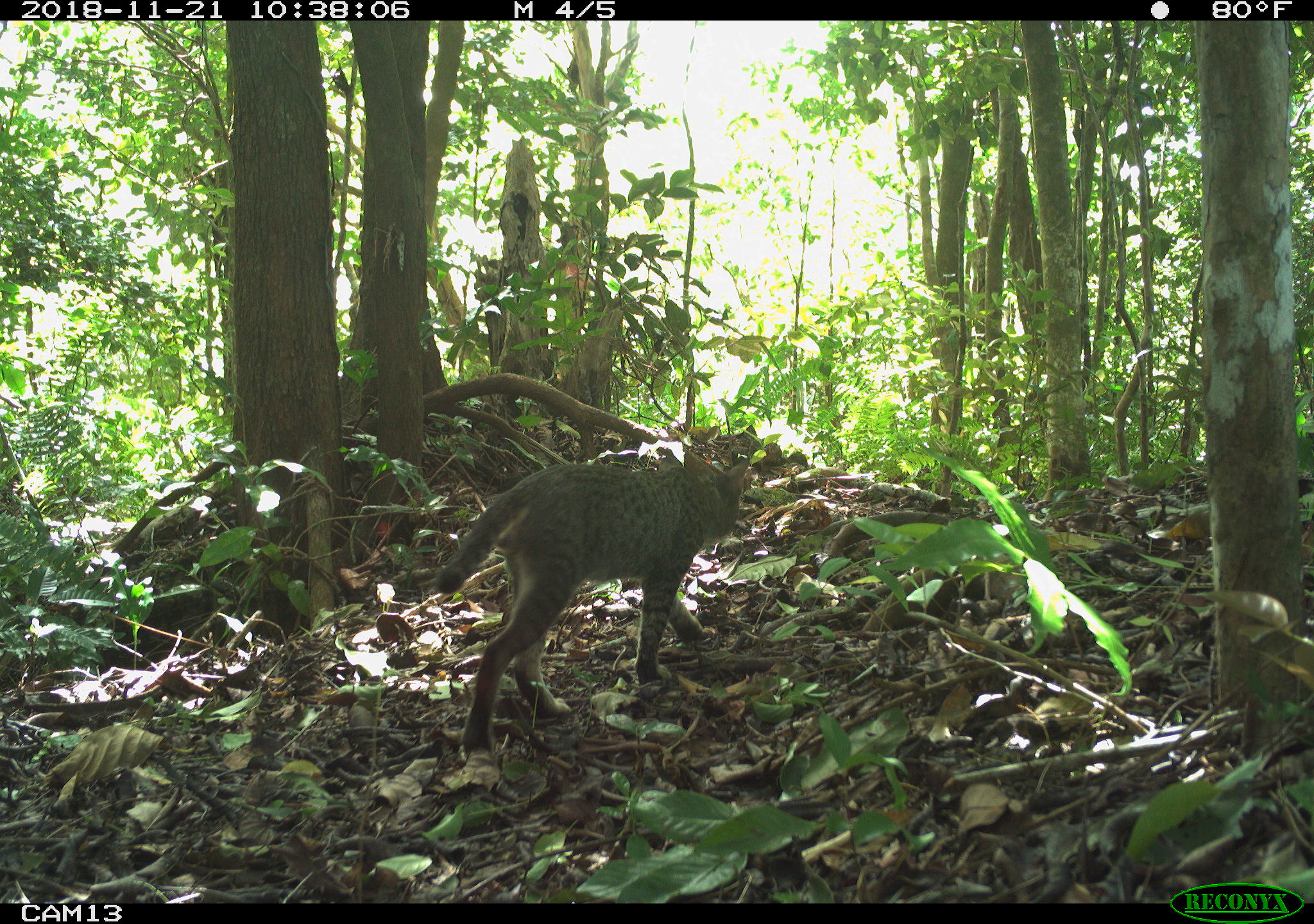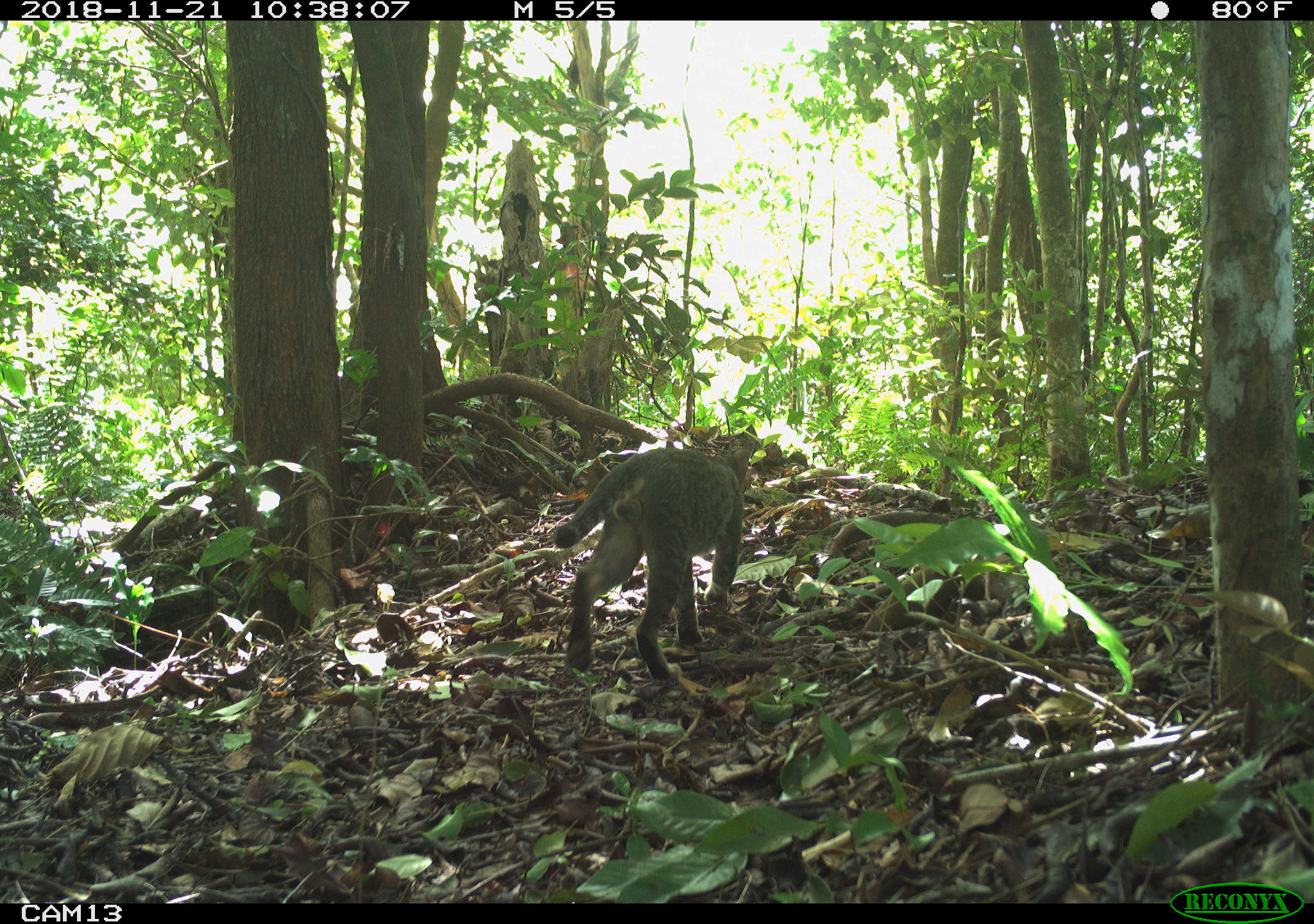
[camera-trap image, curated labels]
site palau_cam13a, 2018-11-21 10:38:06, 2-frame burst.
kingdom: Animalia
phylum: Chordata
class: Mammalia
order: Carnivora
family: Felidae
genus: Felis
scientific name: Felis catus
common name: cat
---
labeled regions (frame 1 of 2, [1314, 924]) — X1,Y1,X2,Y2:
cat: 429,440,755,759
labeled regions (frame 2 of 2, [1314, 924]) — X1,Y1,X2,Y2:
cat: 534,419,772,702